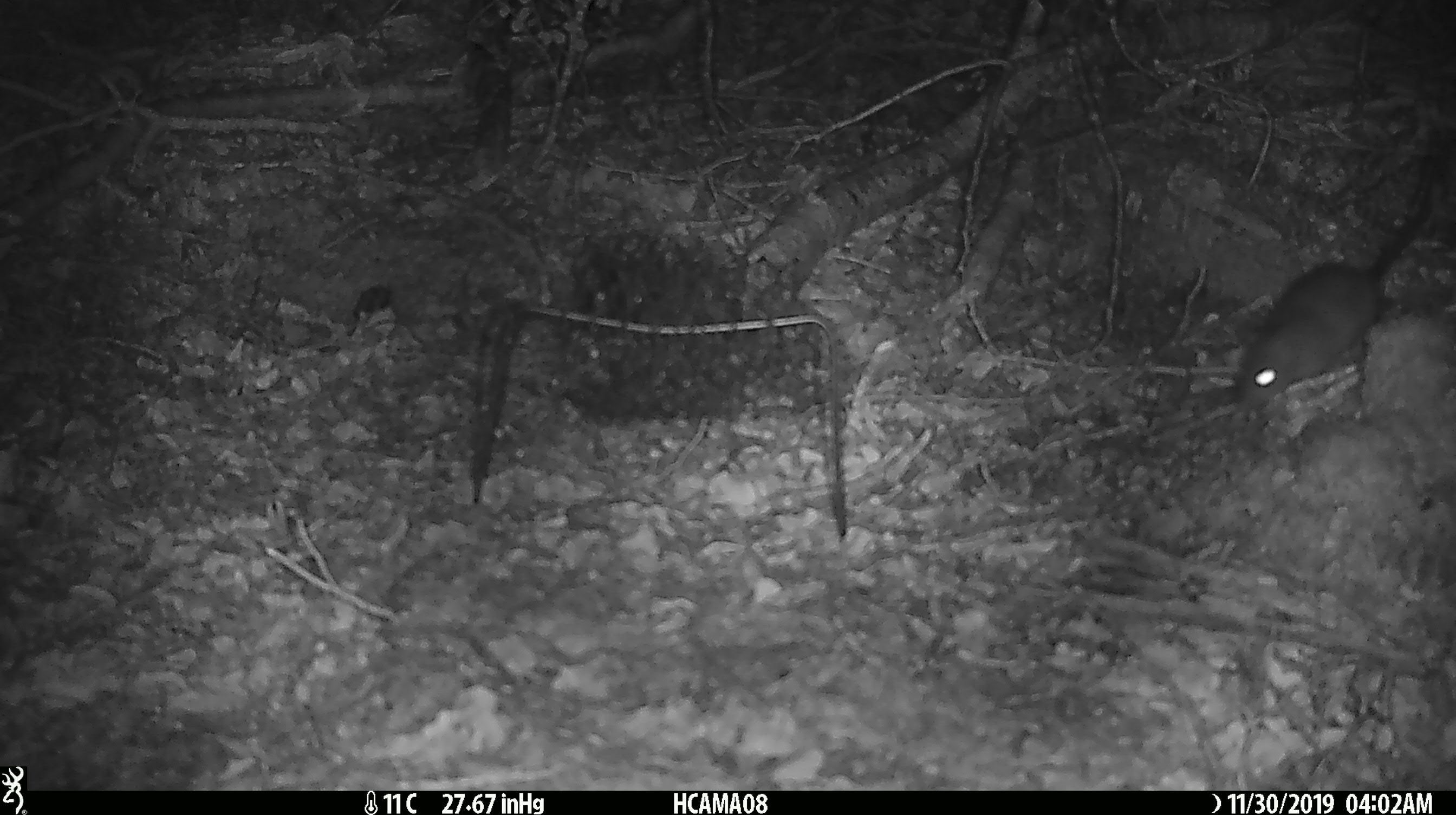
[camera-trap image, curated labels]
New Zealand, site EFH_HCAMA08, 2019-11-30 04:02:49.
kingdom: Animalia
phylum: Chordata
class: Mammalia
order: Rodentia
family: Muridae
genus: Rattus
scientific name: Rattus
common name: rat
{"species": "rat (Rattus)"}